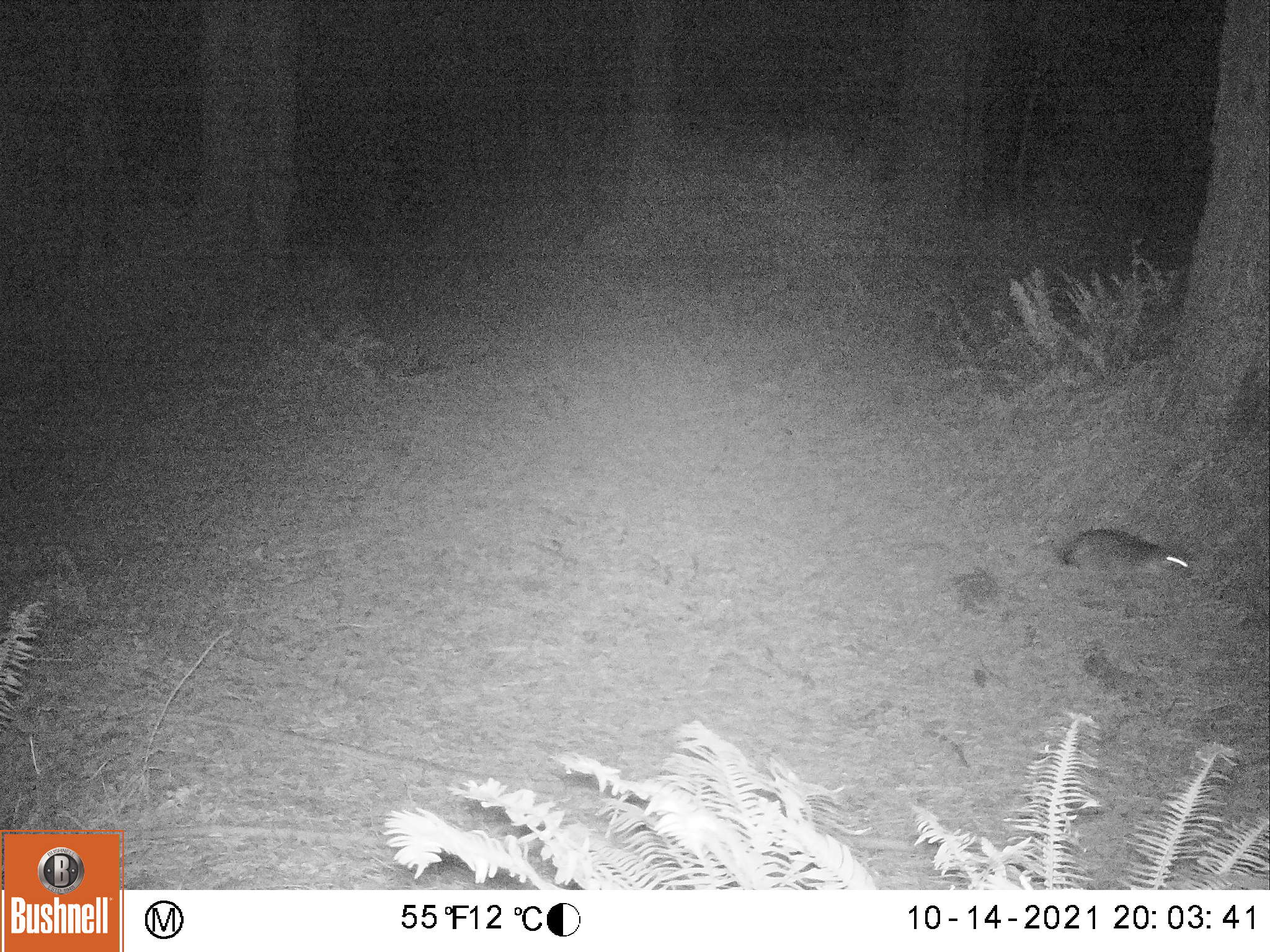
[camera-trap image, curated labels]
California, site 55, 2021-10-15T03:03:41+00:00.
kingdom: Animalia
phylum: Chordata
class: Mammalia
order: Carnivora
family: Canidae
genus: Urocyon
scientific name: Urocyon cinereoargenteus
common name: gray fox